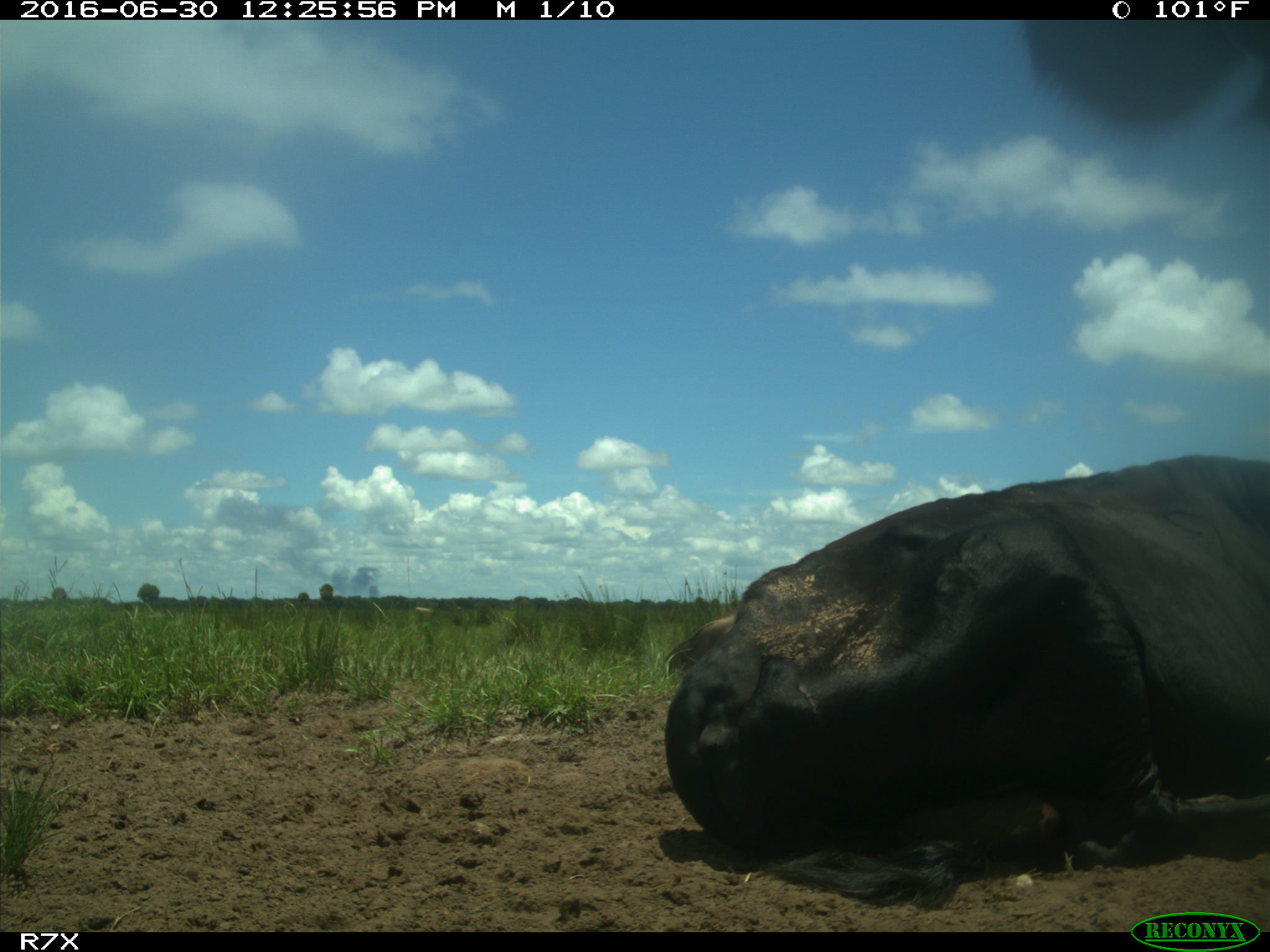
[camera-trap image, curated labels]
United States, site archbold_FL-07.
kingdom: Animalia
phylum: Chordata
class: Mammalia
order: Artiodactyla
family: Bovidae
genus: Bos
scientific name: Bos taurus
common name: domestic cow